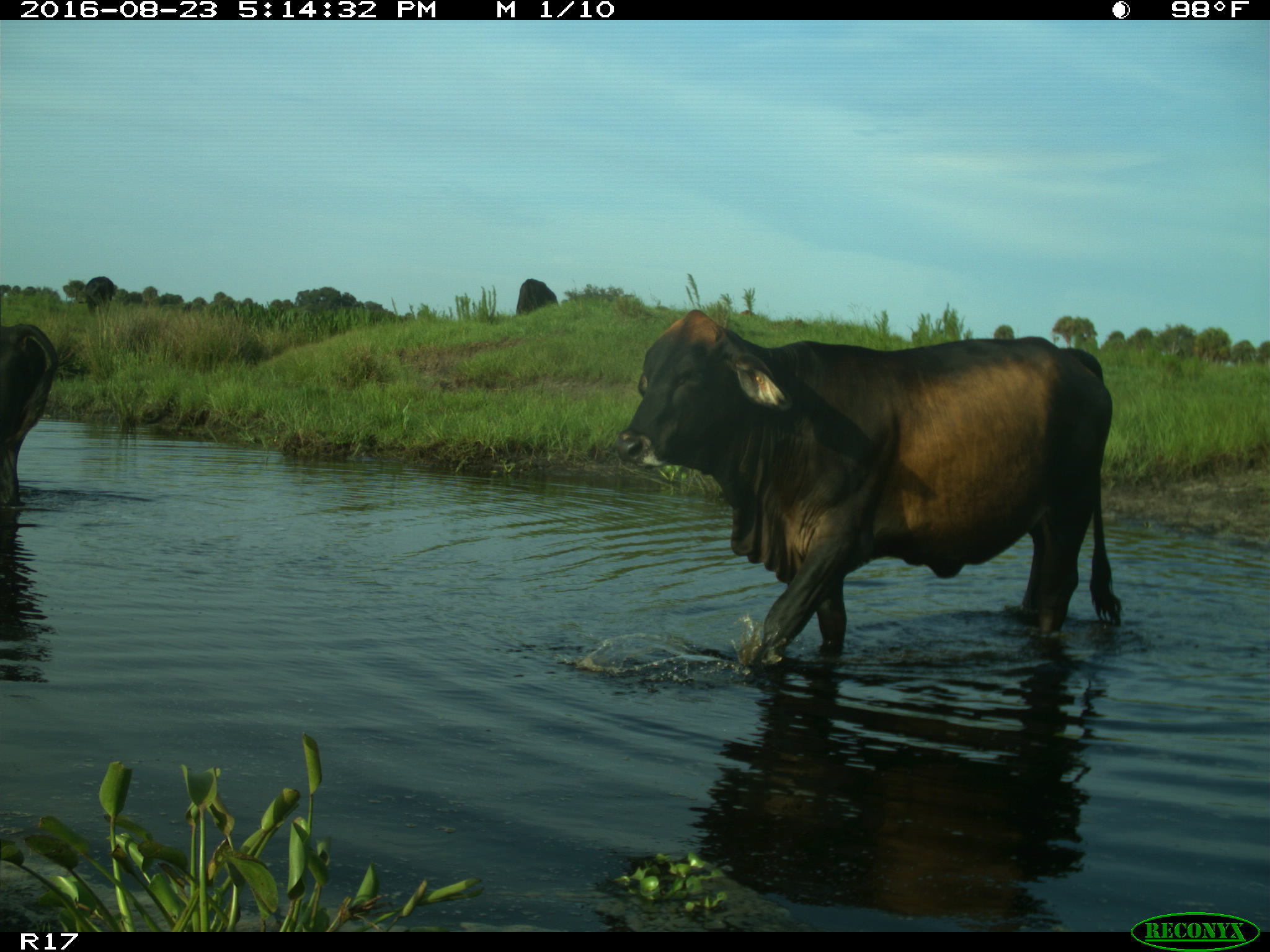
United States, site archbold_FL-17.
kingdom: Animalia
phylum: Chordata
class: Mammalia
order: Artiodactyla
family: Bovidae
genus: Bos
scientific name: Bos taurus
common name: domestic cow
Bos taurus (domestic cow).